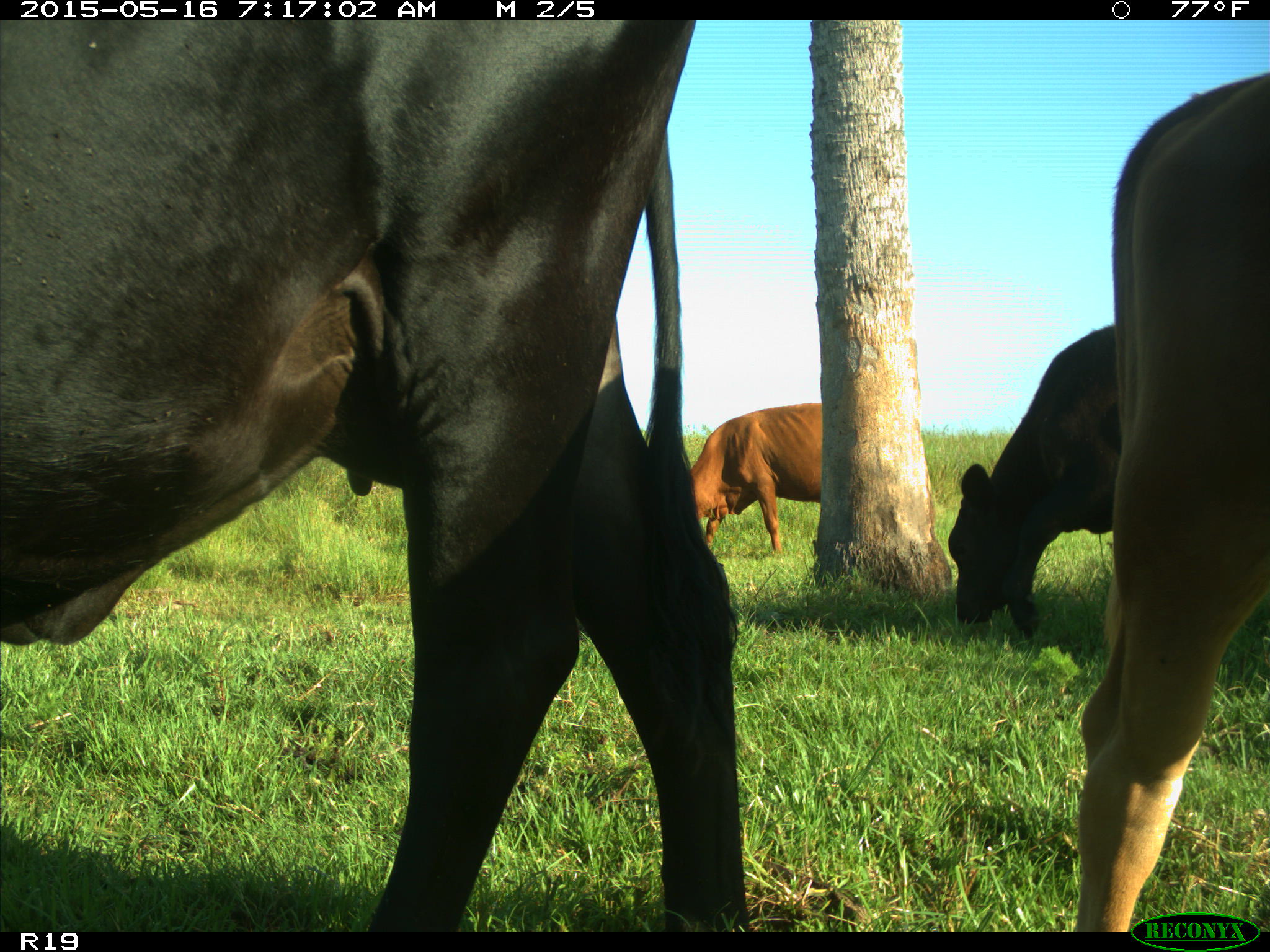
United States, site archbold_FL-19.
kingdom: Animalia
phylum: Chordata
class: Mammalia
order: Artiodactyla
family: Bovidae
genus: Bos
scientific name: Bos taurus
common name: domestic cow